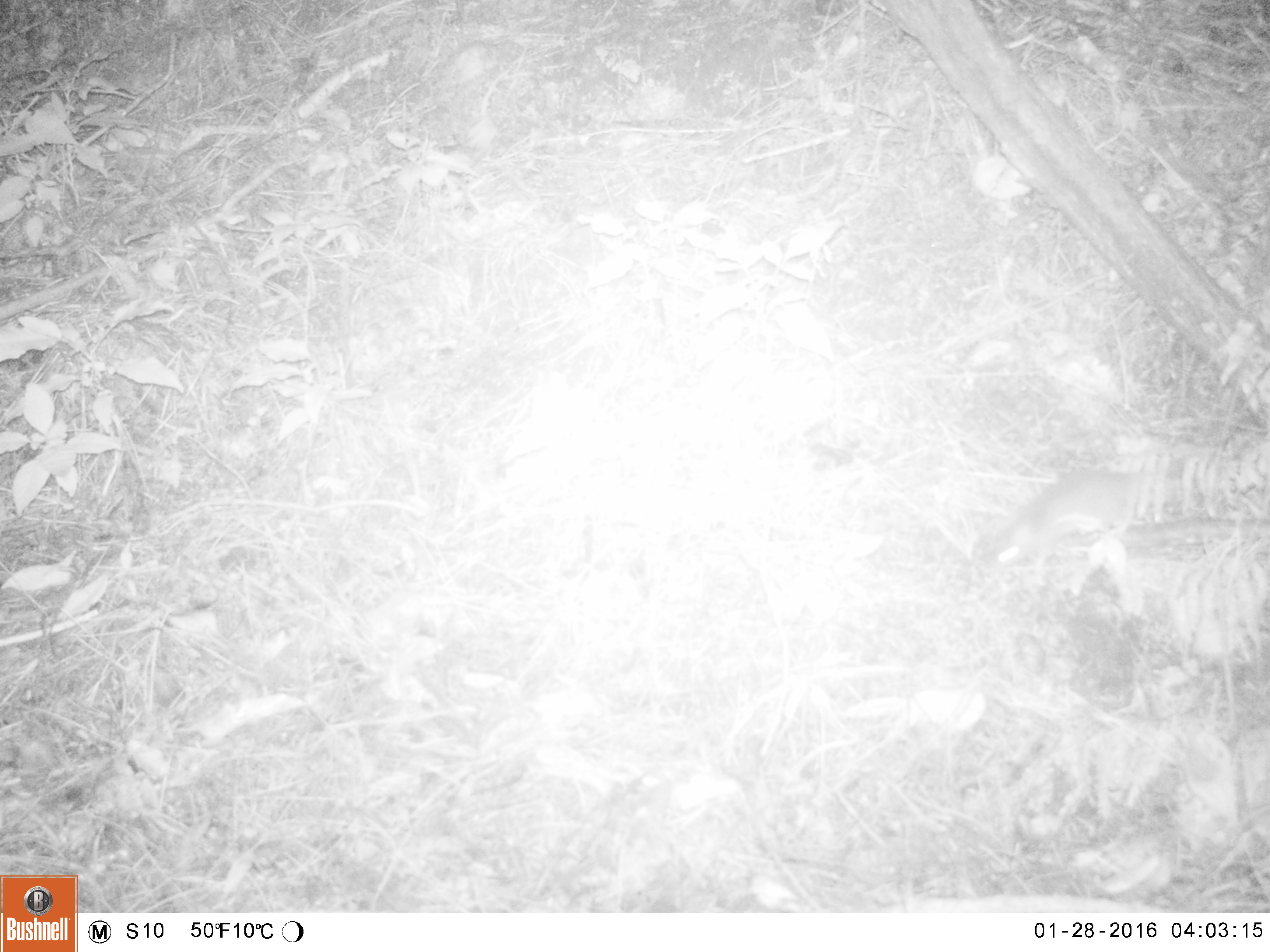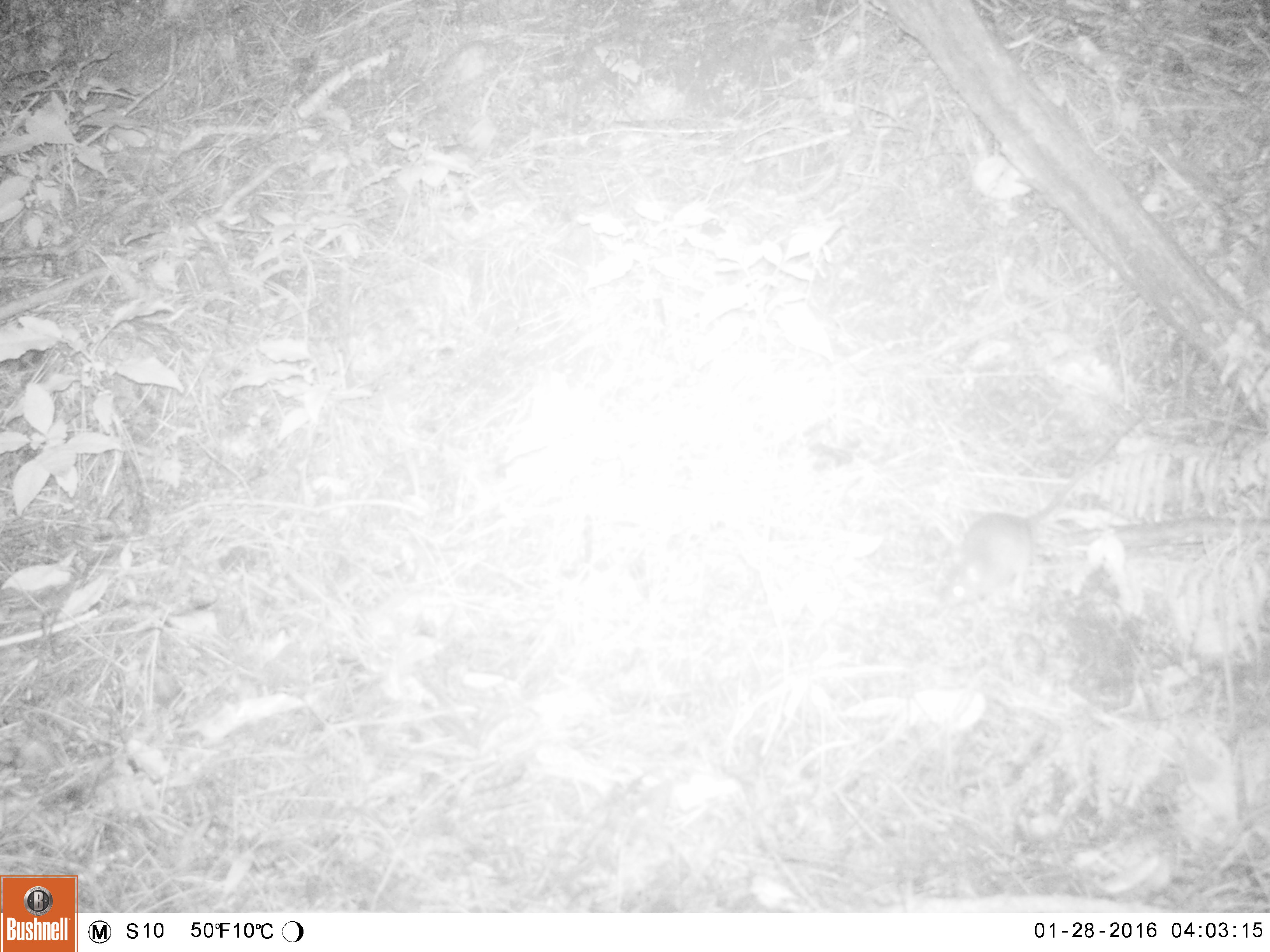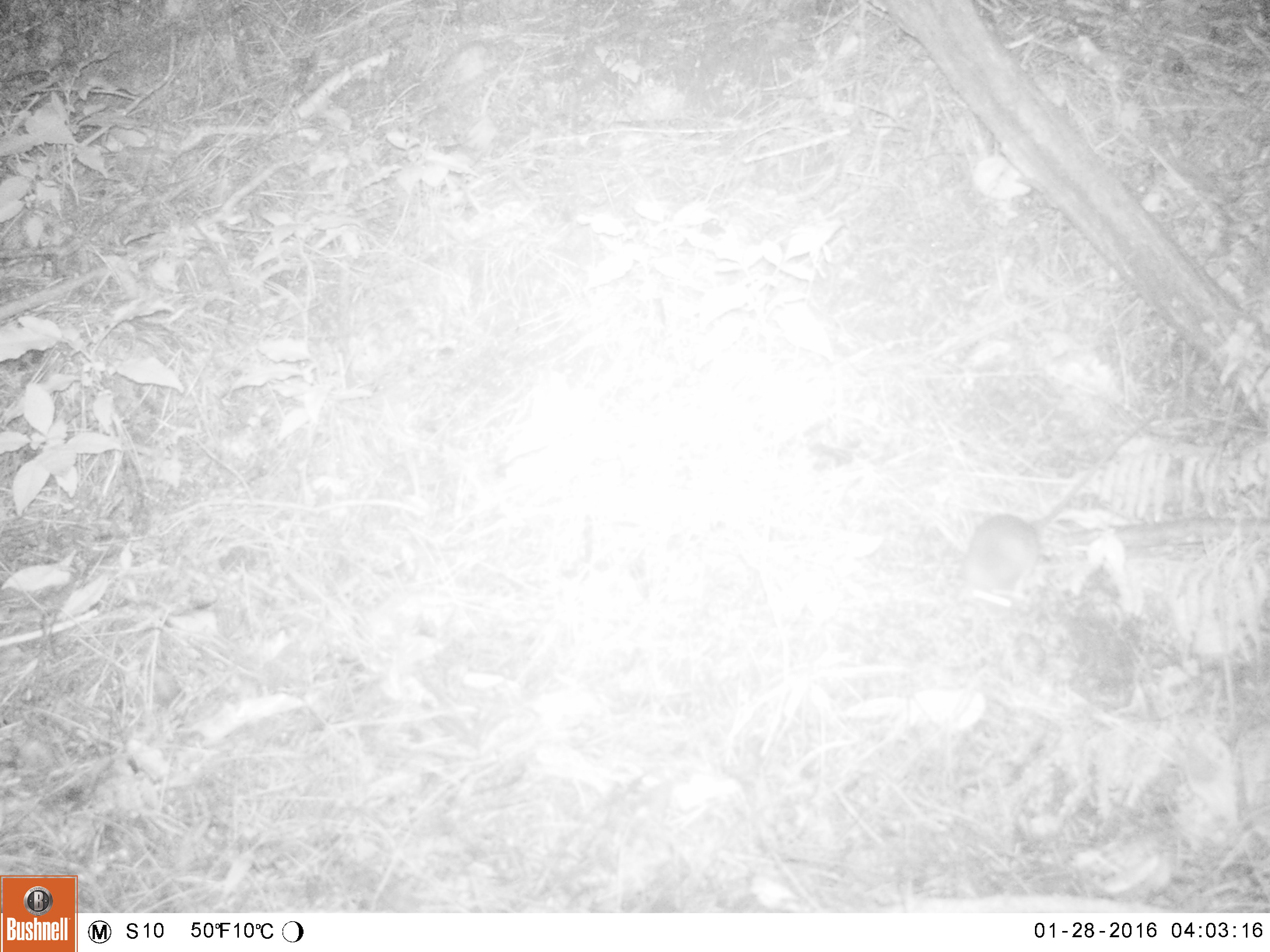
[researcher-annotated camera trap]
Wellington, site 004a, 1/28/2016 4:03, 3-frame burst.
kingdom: Animalia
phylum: Chordata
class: Mammalia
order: Rodentia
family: Muridae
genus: Rattus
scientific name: Rattus rattus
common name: ship rat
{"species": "ship rat (Rattus rattus)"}